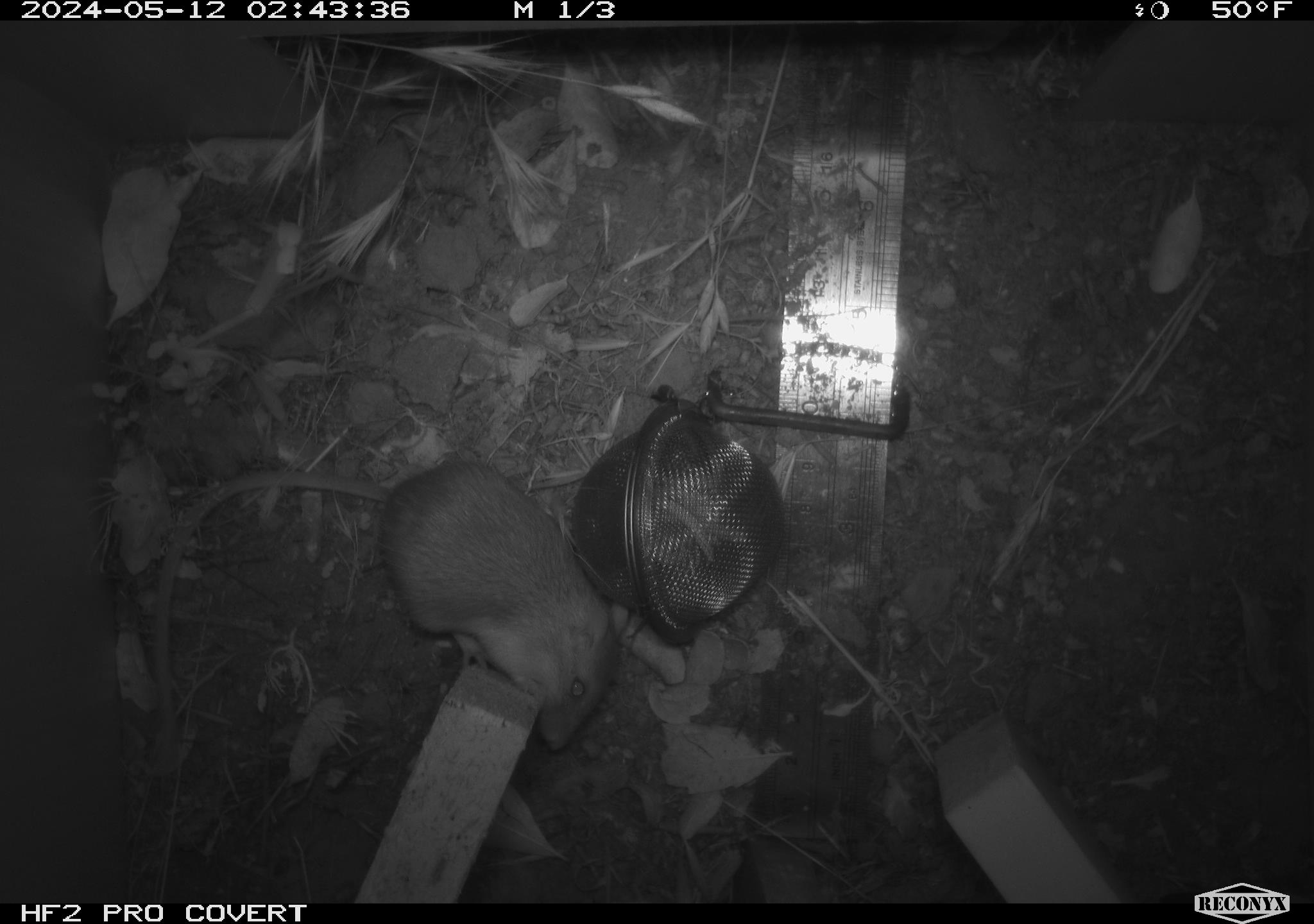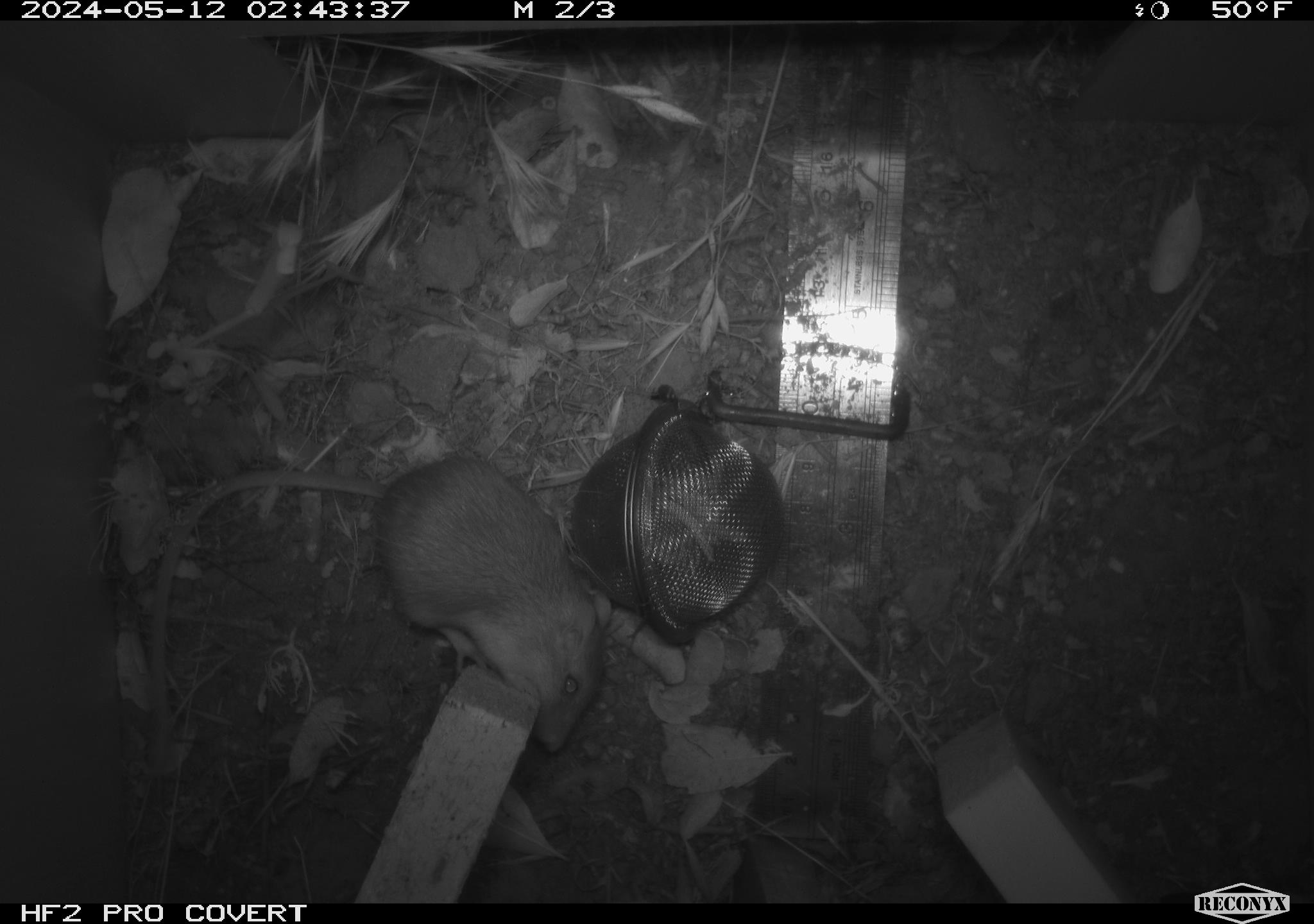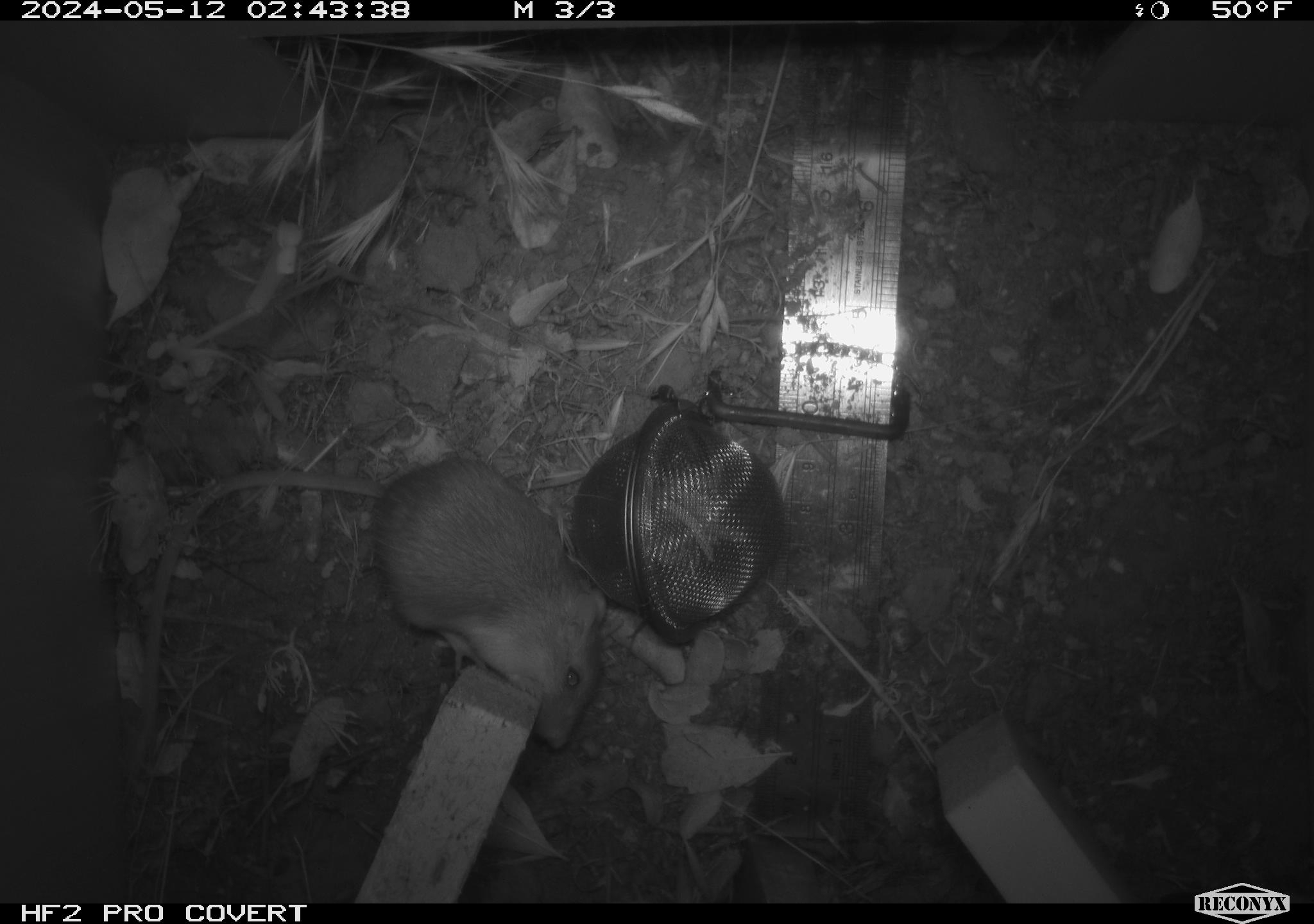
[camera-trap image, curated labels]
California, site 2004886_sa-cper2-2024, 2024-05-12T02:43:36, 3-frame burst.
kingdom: Animalia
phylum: Chordata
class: Mammalia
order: Rodentia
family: Heteromyidae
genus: Dipodomys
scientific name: Dipodomys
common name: kangaroo rats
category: dipodomys species